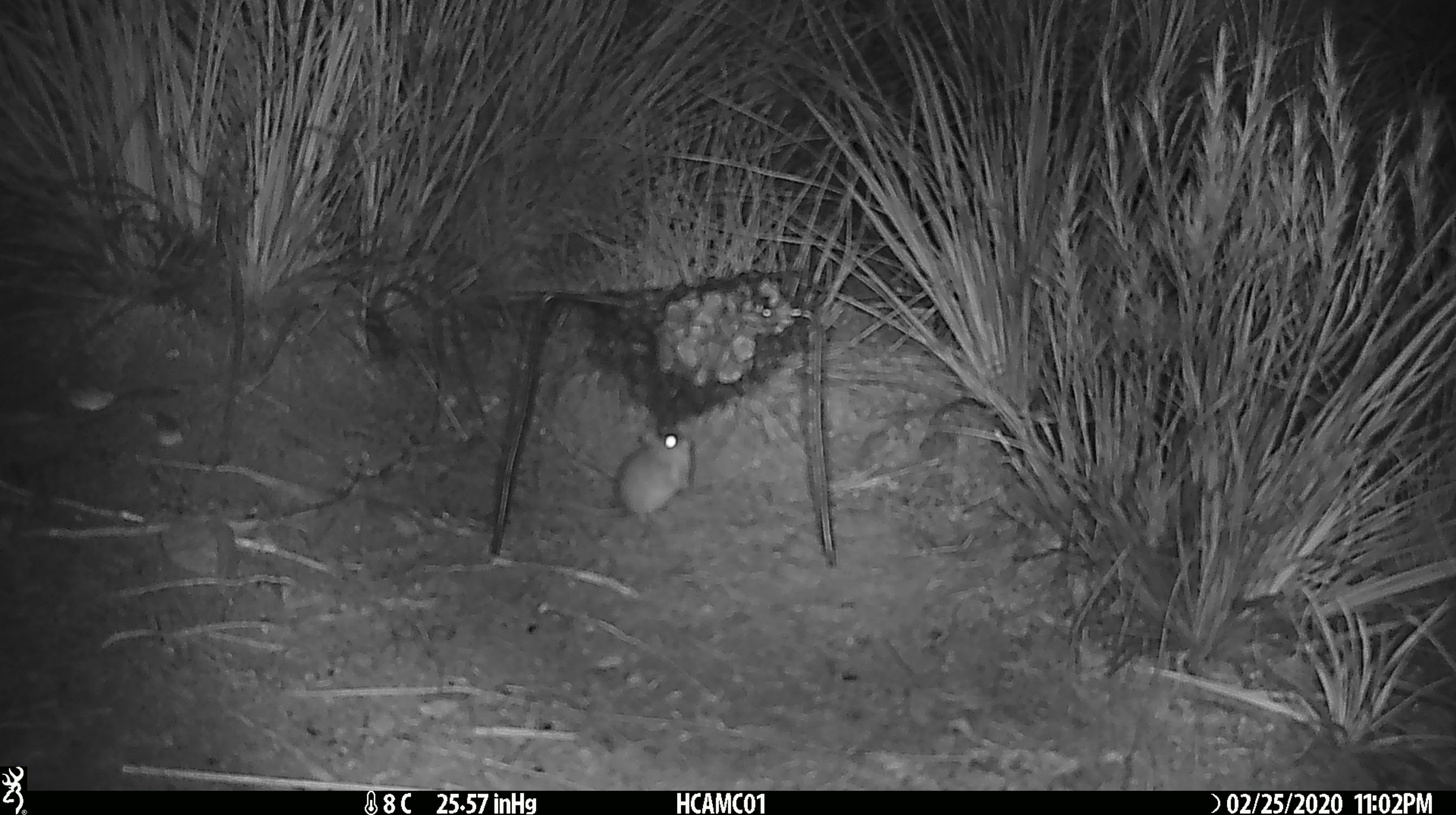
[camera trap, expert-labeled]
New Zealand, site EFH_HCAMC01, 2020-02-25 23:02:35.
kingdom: Animalia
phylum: Chordata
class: Mammalia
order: Rodentia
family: Muridae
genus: Mus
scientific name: Mus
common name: mouse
Mouse (Mus).